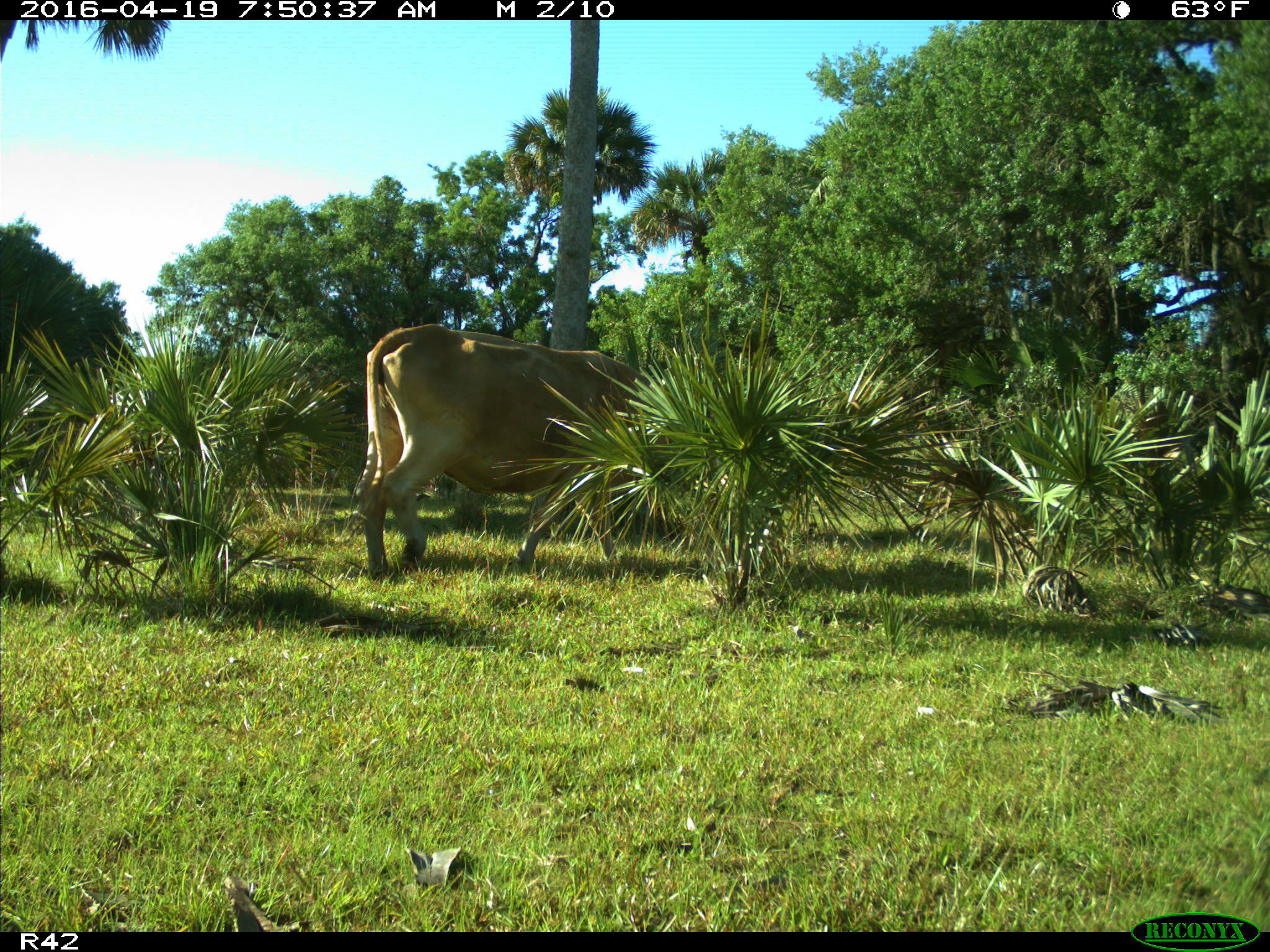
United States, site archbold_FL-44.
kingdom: Animalia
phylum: Chordata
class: Mammalia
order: Artiodactyla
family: Bovidae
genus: Bos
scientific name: Bos taurus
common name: domestic cow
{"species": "Bos taurus (domestic cow)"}